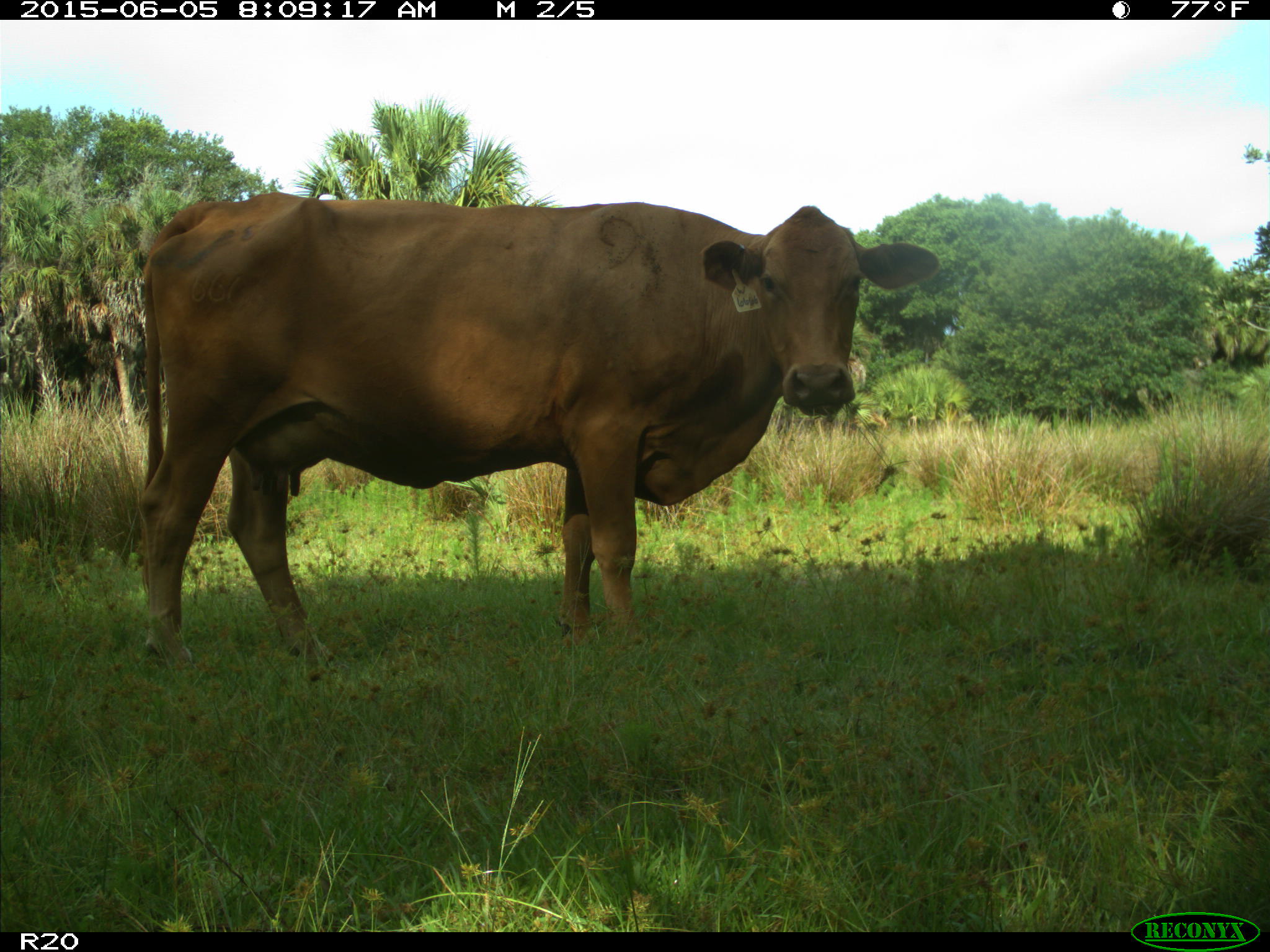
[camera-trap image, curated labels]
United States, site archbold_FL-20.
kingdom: Animalia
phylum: Chordata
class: Mammalia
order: Artiodactyla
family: Bovidae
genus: Bos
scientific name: Bos taurus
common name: domestic cow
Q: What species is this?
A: Bos taurus (domestic cow).